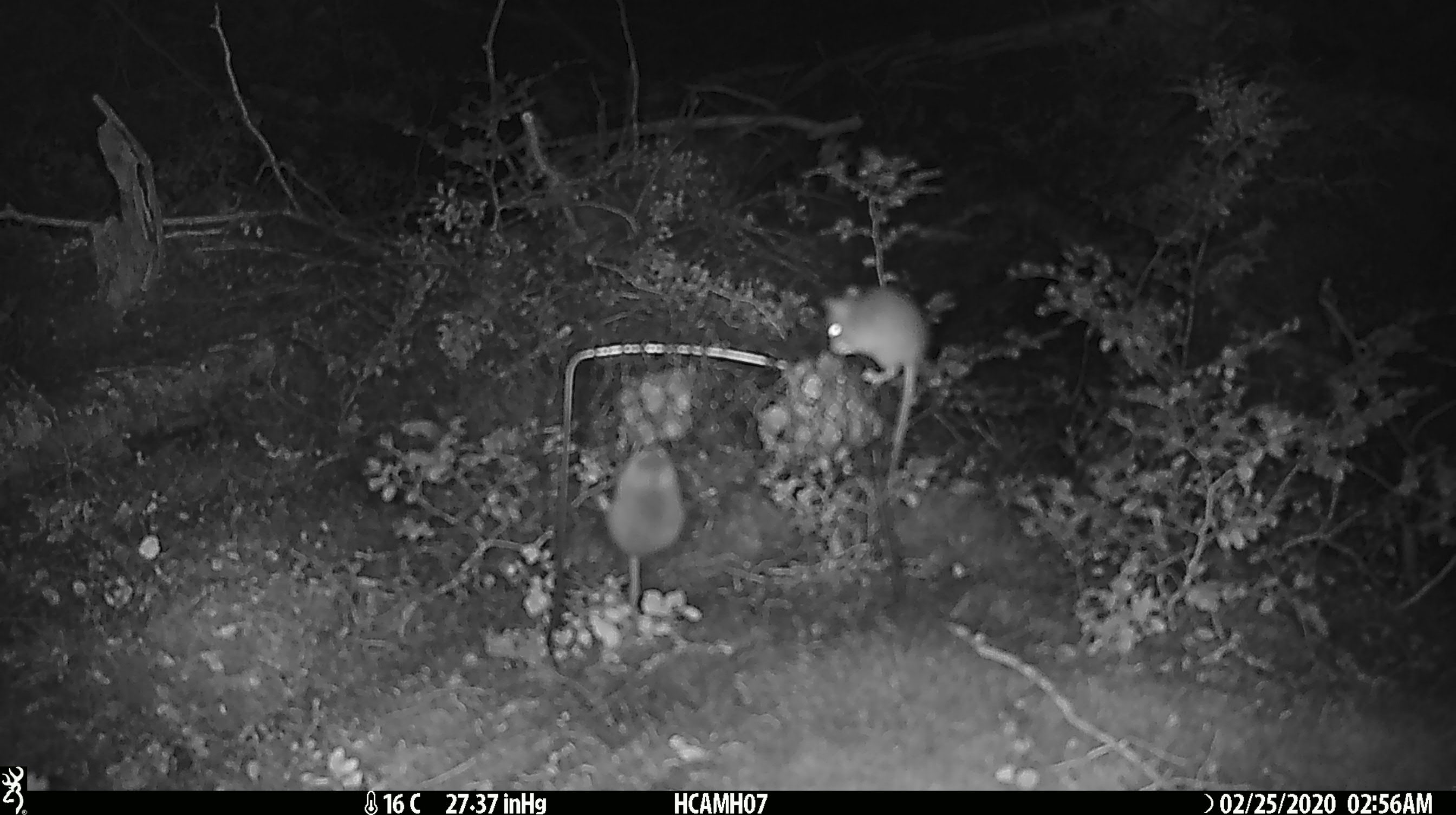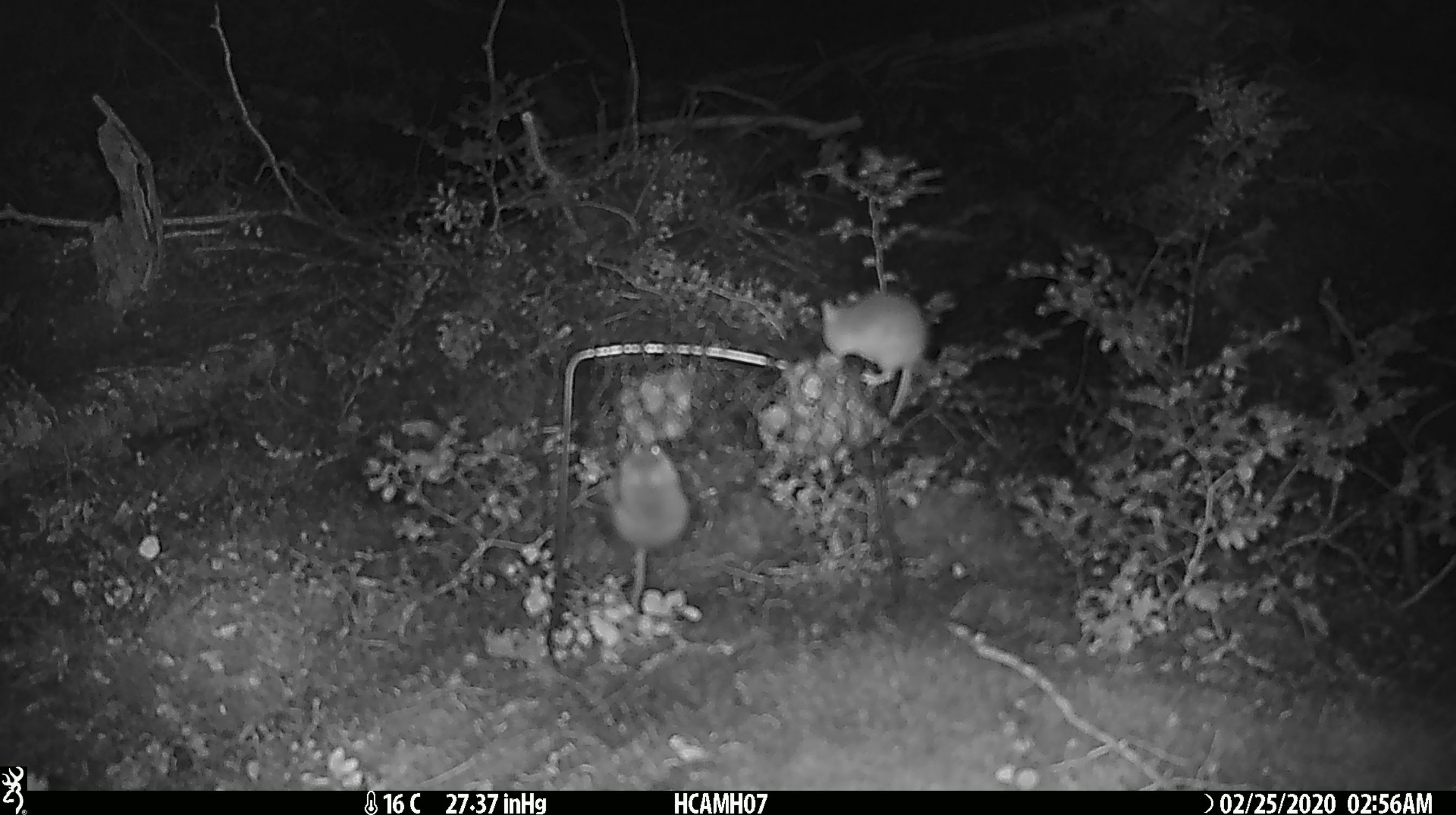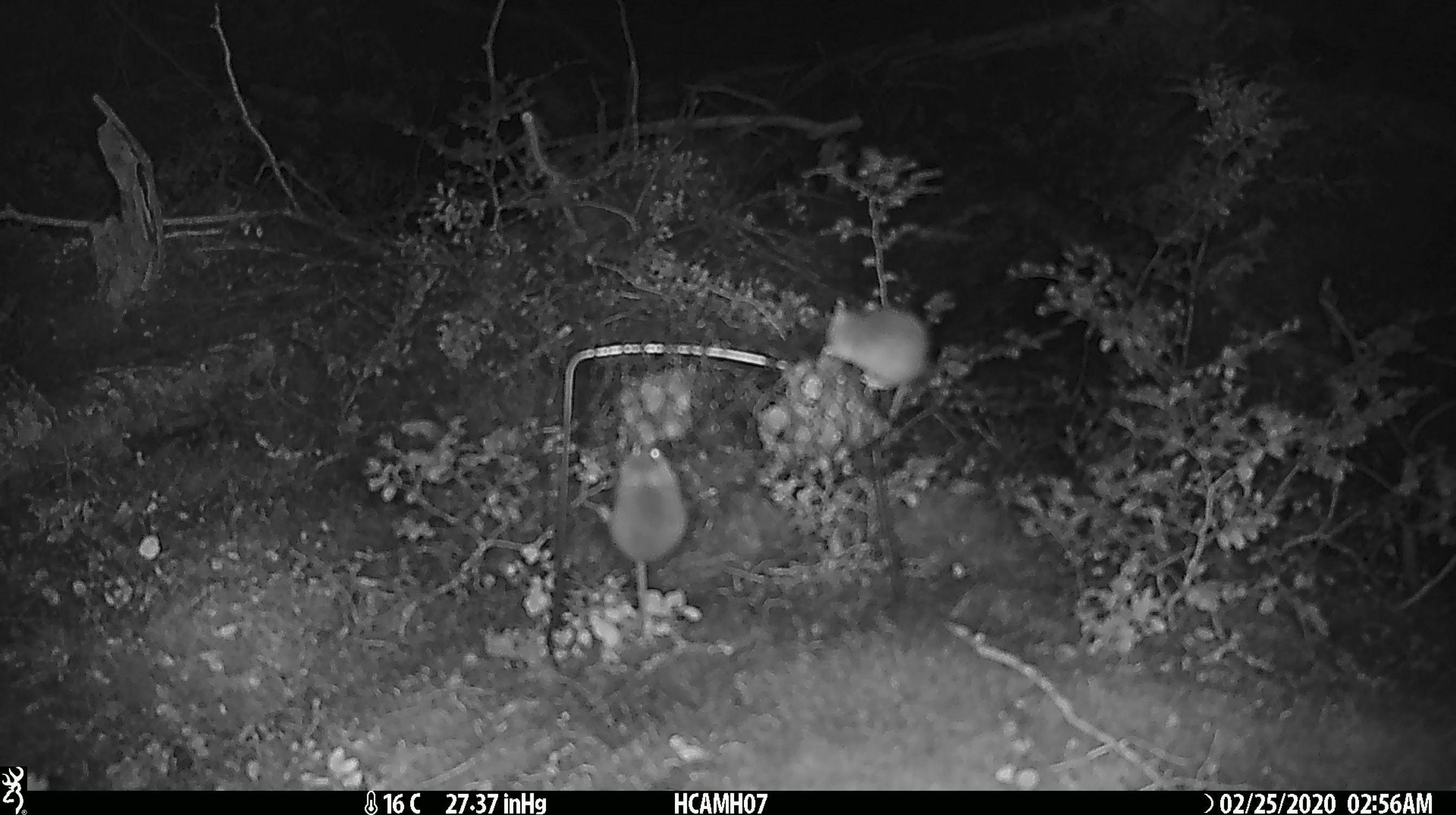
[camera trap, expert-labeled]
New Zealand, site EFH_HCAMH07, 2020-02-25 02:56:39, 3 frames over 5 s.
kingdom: Animalia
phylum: Chordata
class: Mammalia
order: Rodentia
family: Muridae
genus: Mus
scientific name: Mus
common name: mouse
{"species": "mouse (Mus)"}